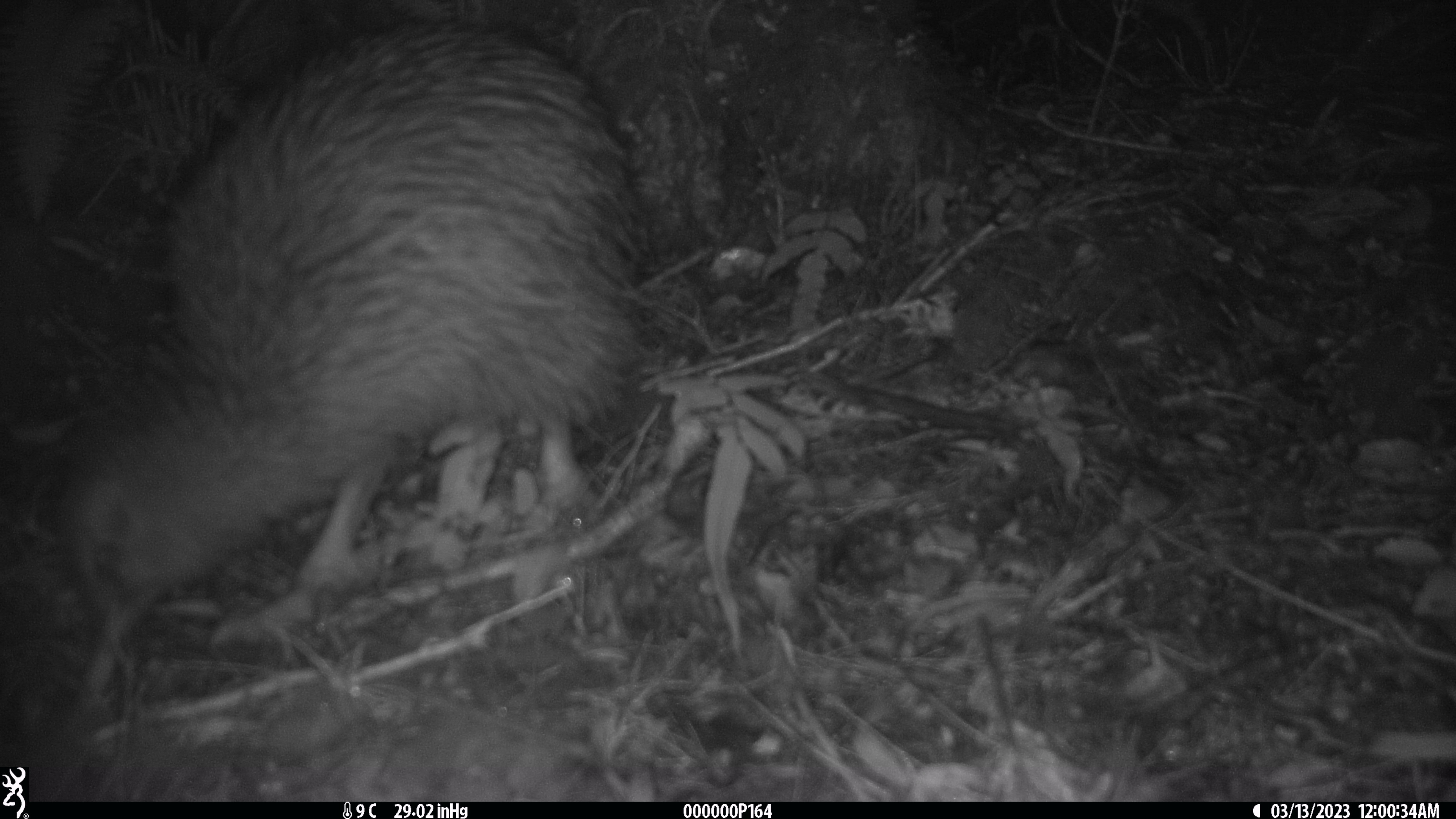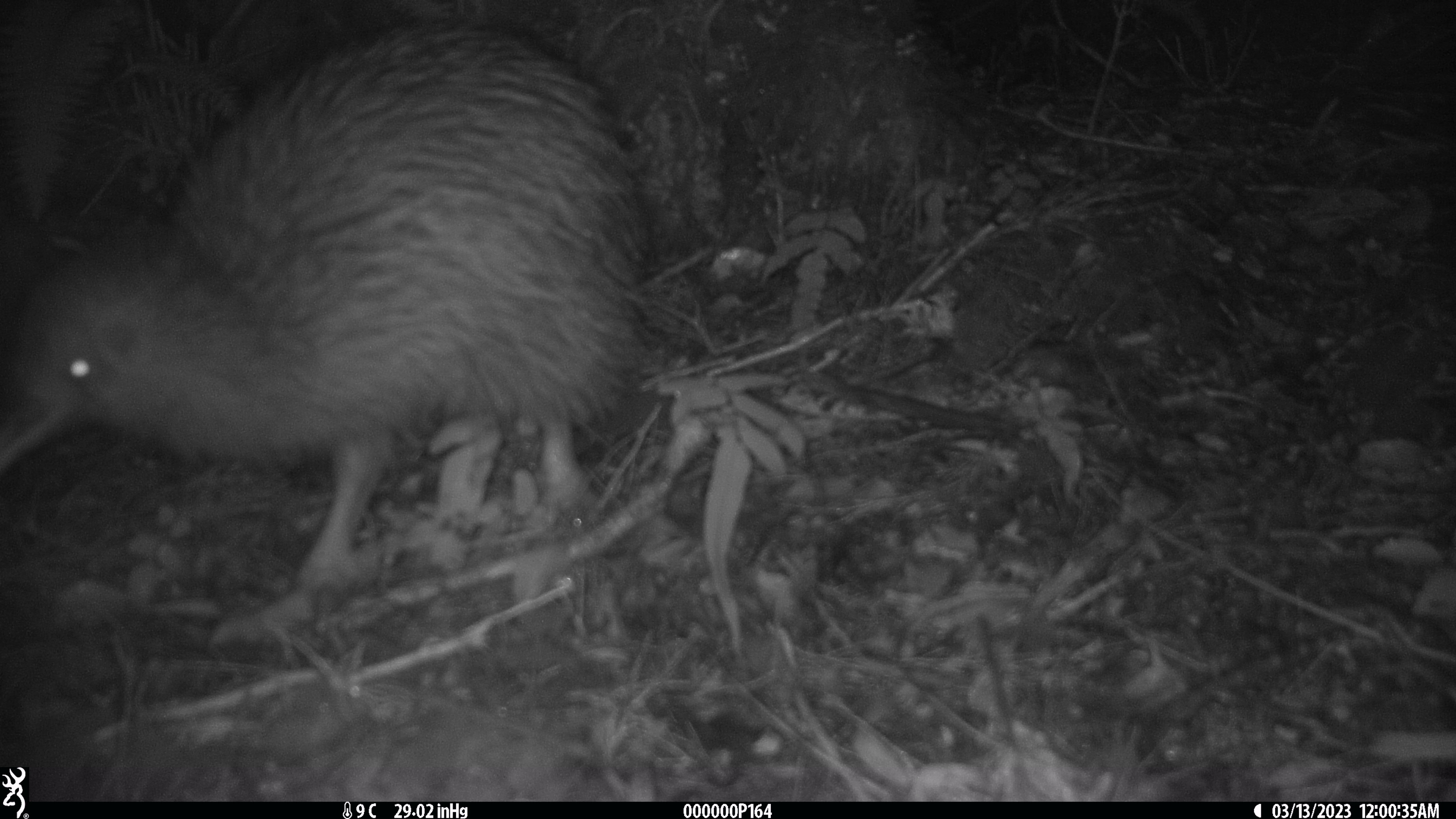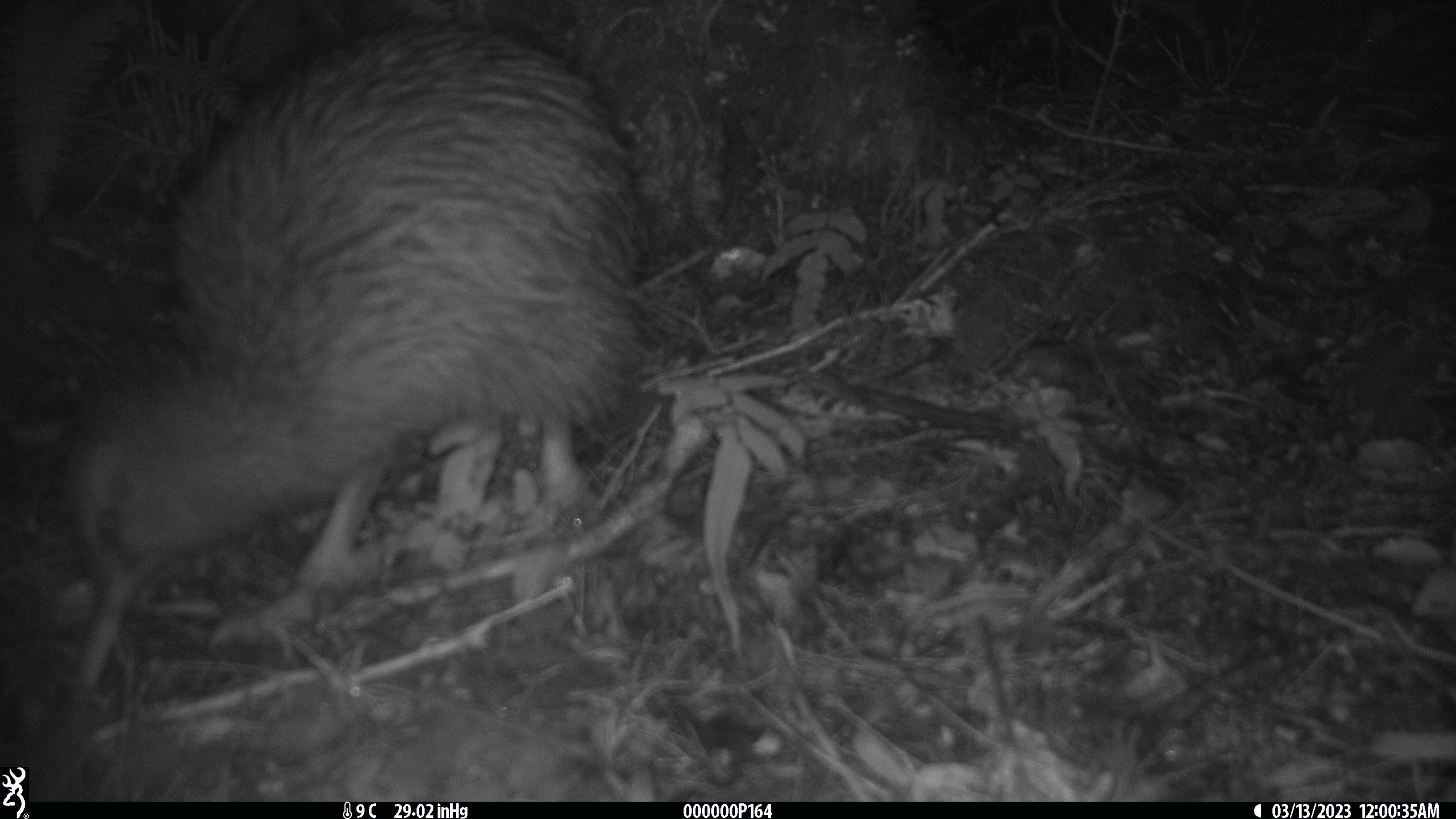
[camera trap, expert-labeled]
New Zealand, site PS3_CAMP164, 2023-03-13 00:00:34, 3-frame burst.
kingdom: Animalia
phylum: Chordata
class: Aves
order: Apterygiformes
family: Apterygidae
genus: Apteryx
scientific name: Apteryx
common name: kiwi